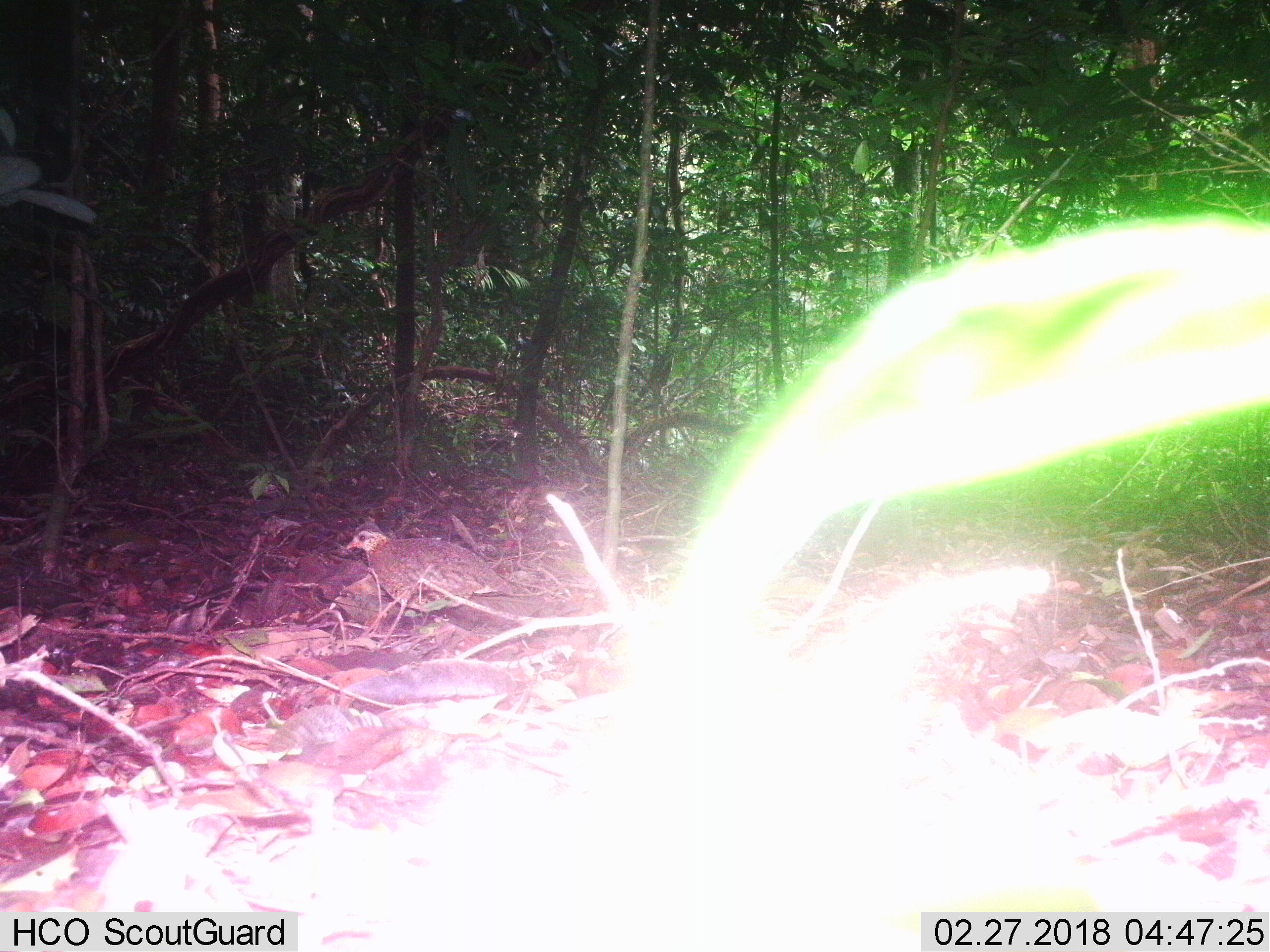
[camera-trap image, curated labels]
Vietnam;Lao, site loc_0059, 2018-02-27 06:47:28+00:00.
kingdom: Animalia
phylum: Chordata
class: Aves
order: Galliformes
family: Phasianidae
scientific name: Phasianidae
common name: partridge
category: unidentified partridge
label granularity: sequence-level